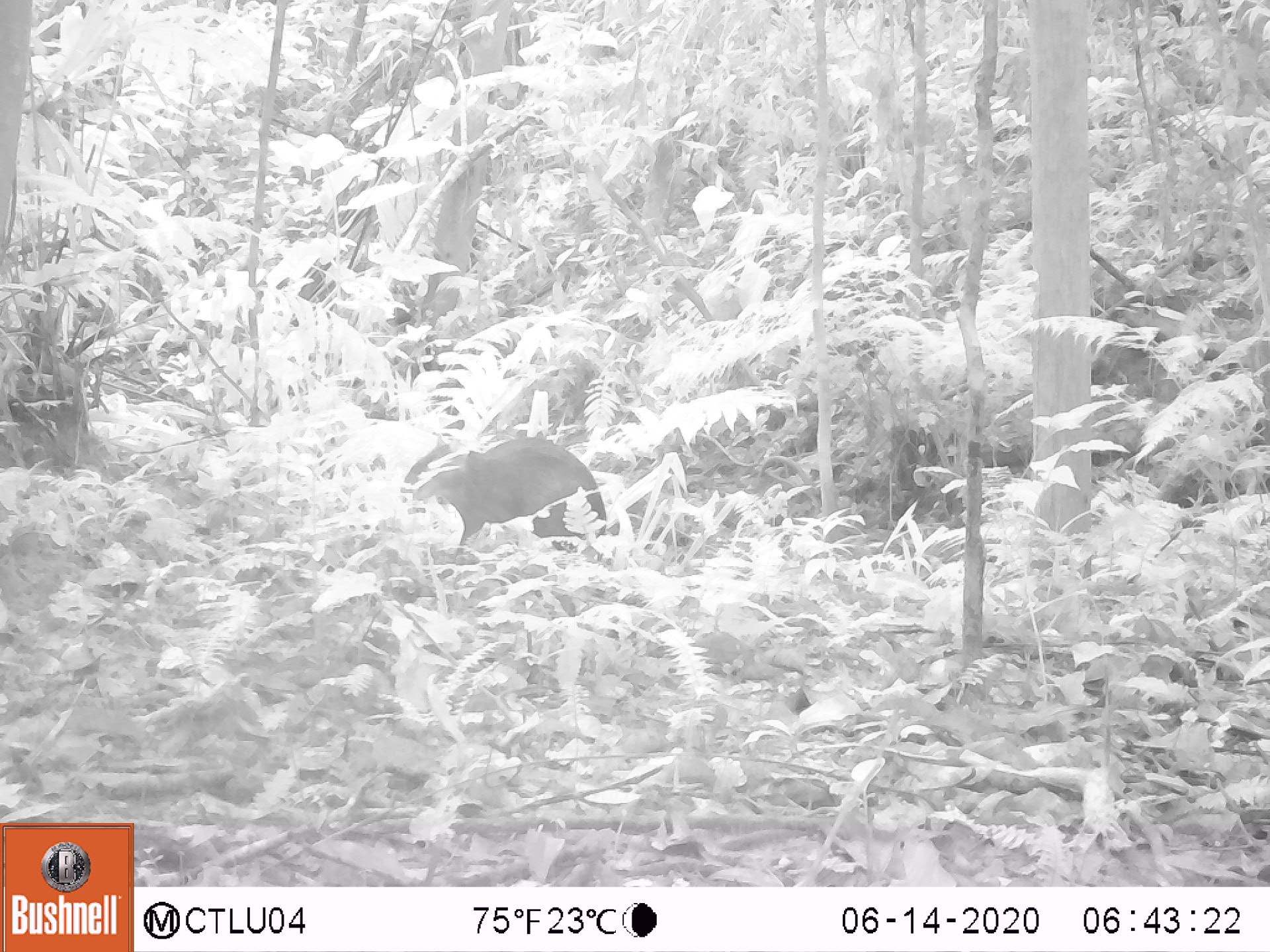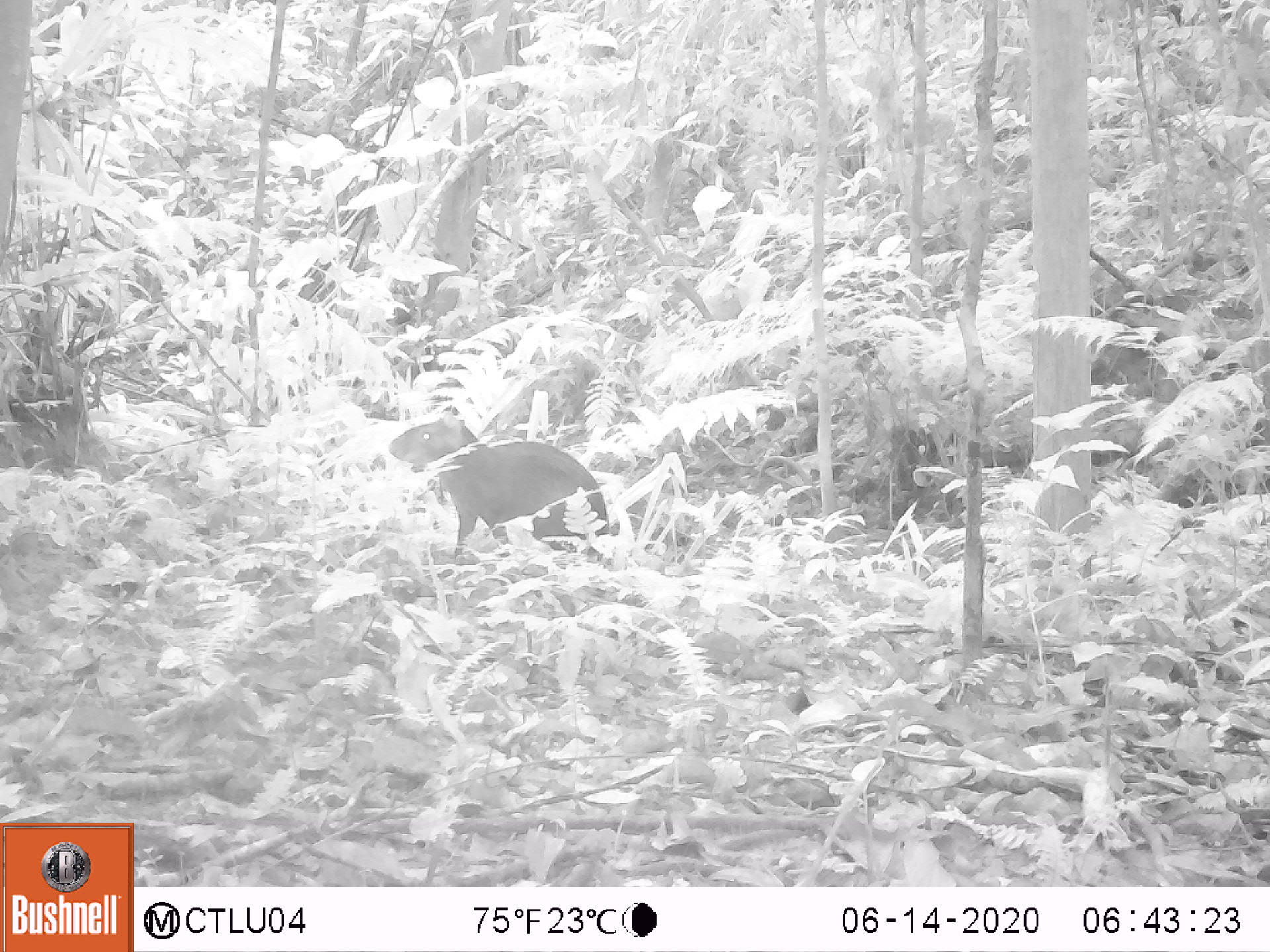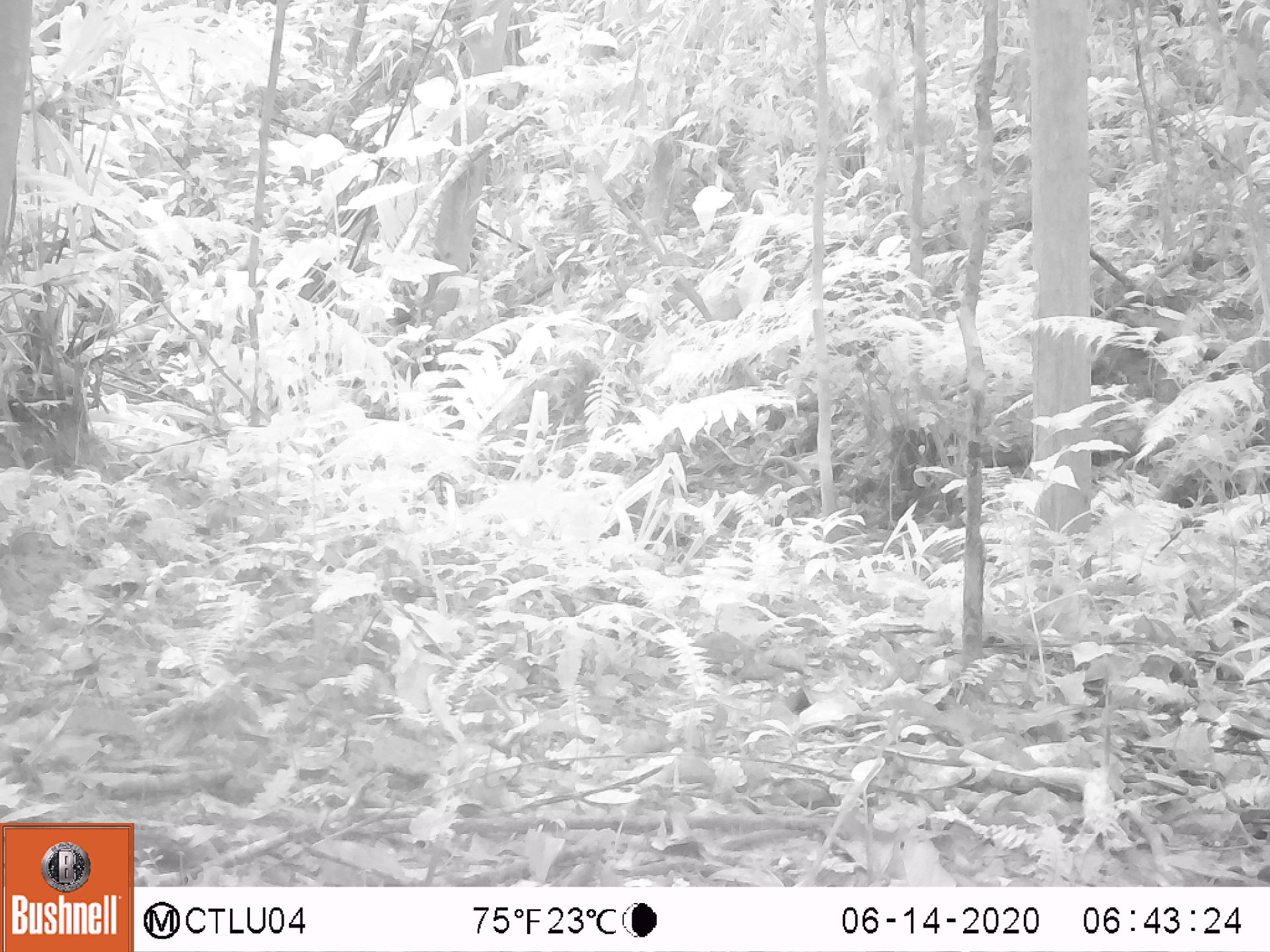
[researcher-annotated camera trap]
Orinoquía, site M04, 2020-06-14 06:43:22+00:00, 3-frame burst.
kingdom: Animalia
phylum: Chordata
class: Mammalia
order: Rodentia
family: Dasyproctidae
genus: Dasyprocta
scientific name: Dasyprocta fuliginosa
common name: black agouti